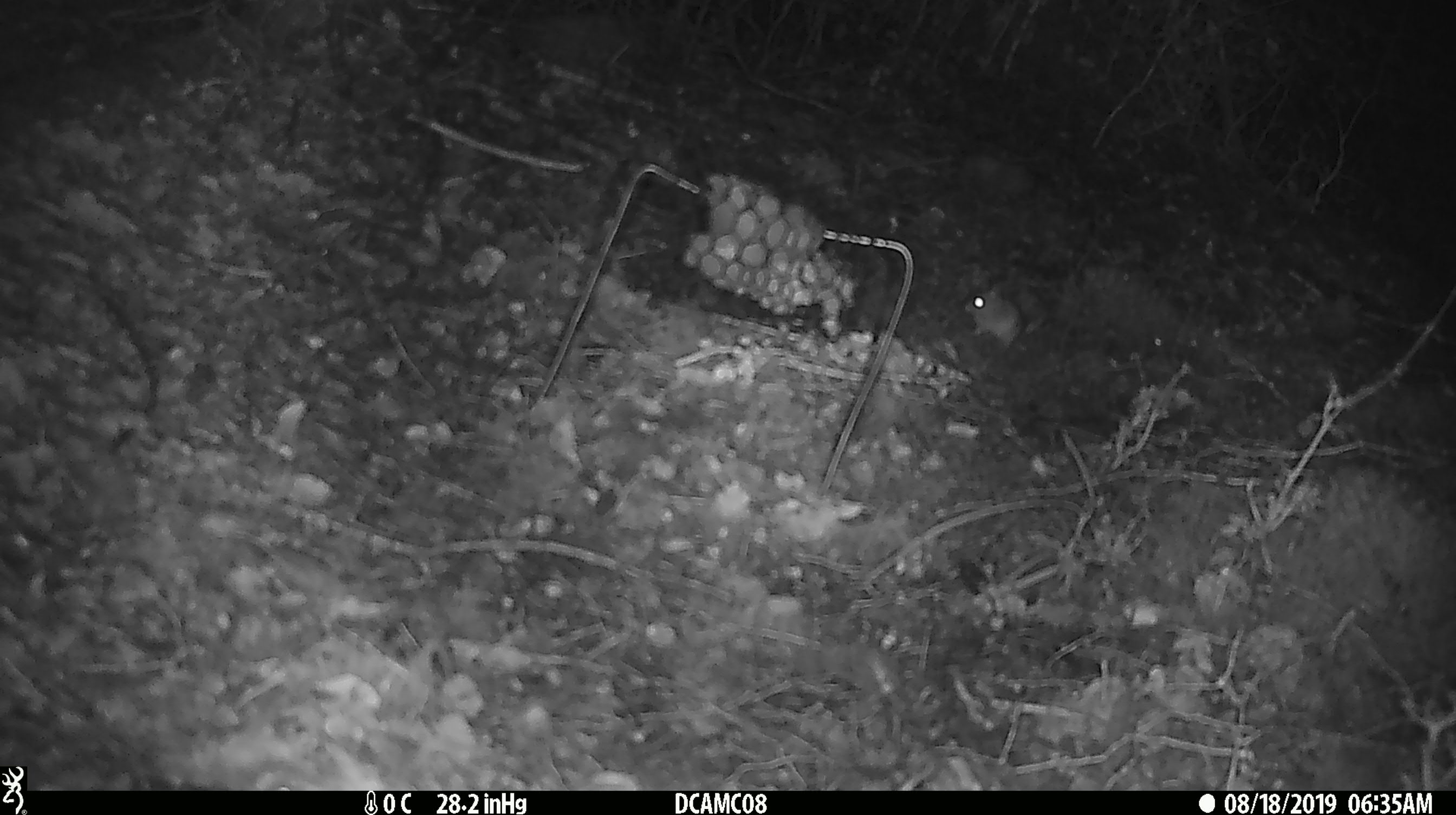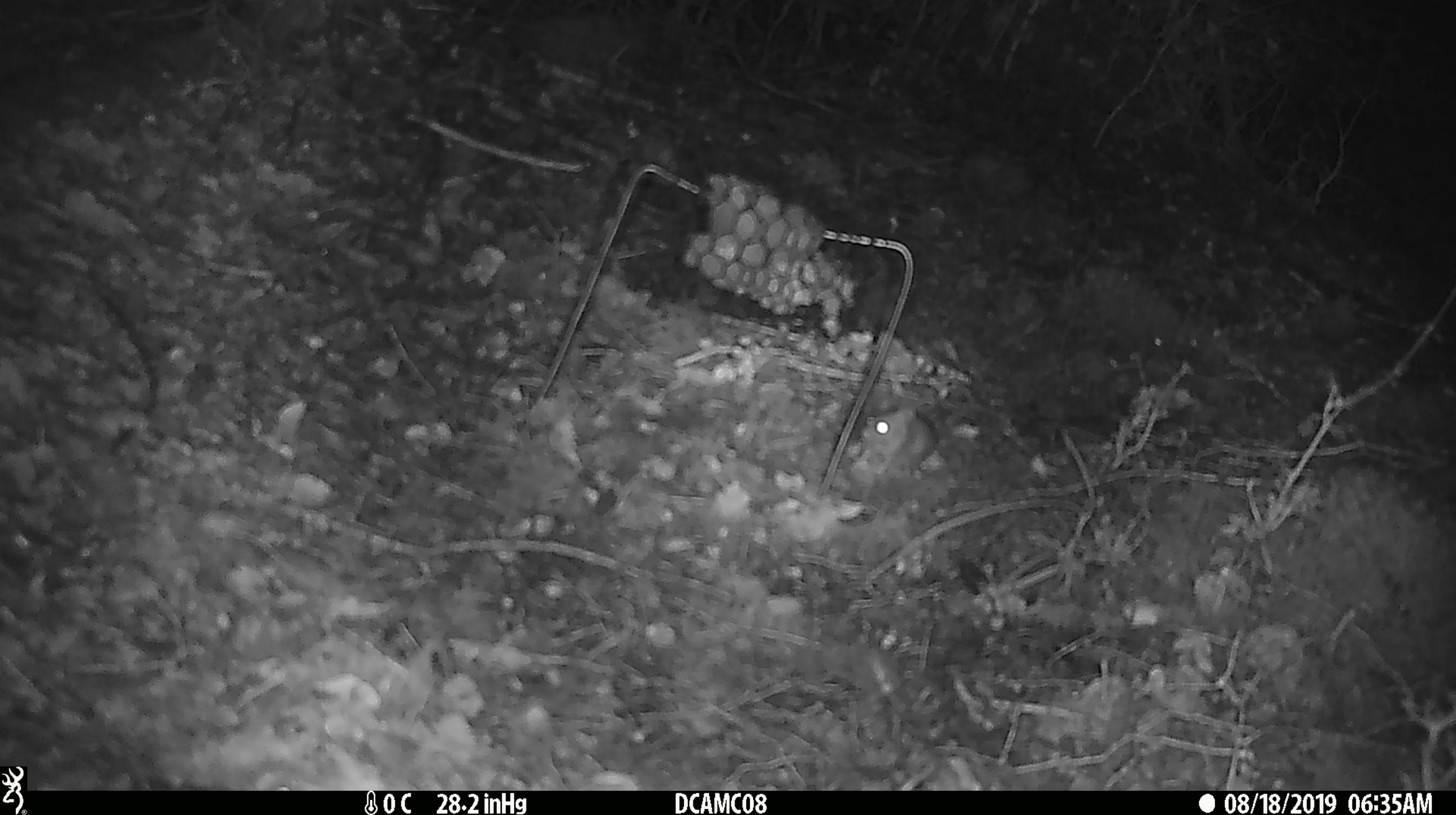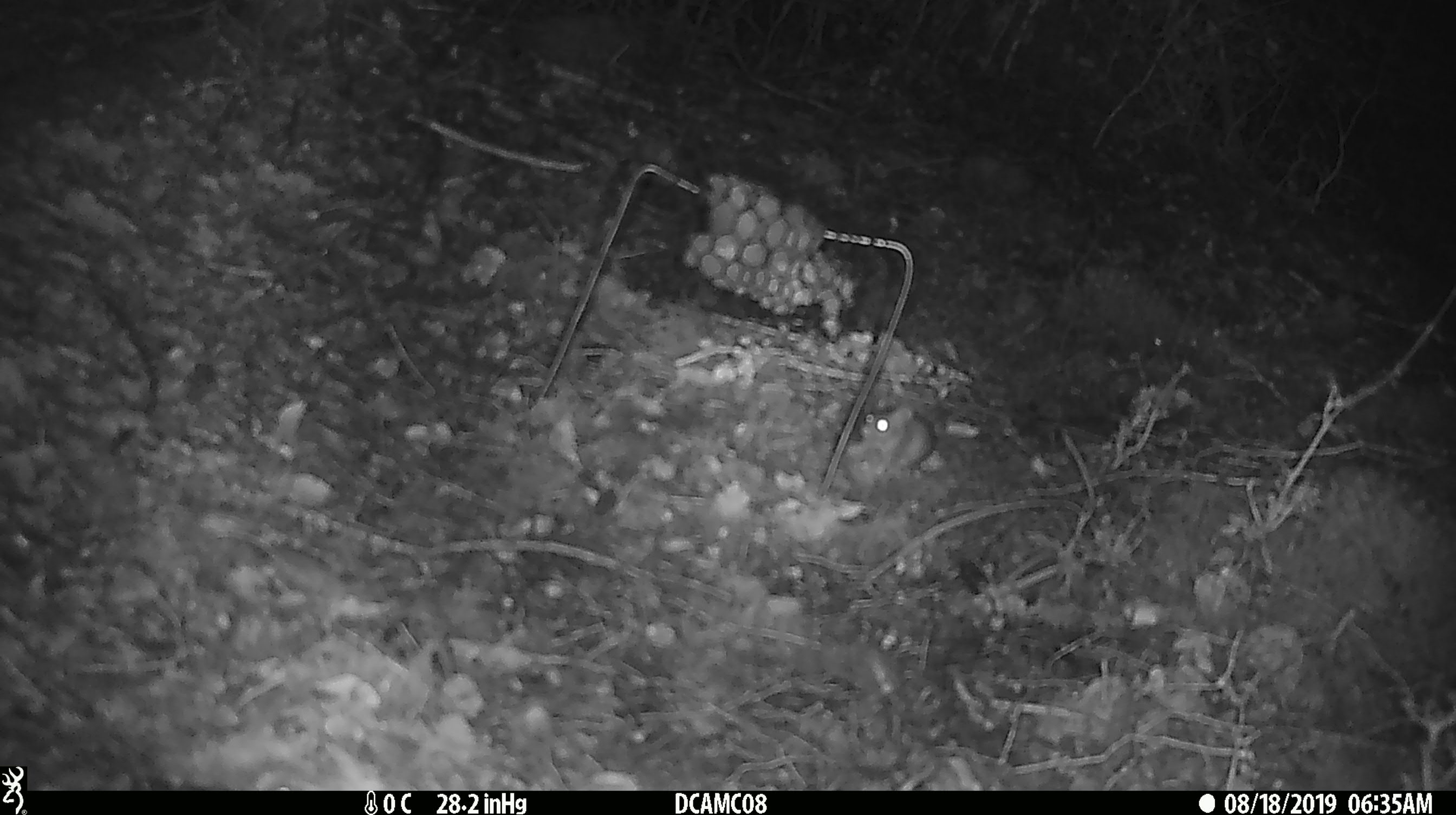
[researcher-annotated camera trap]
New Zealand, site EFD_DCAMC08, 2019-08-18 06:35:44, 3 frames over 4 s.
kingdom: Animalia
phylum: Chordata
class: Mammalia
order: Rodentia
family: Muridae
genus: Mus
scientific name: Mus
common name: mouse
Mouse (Mus).